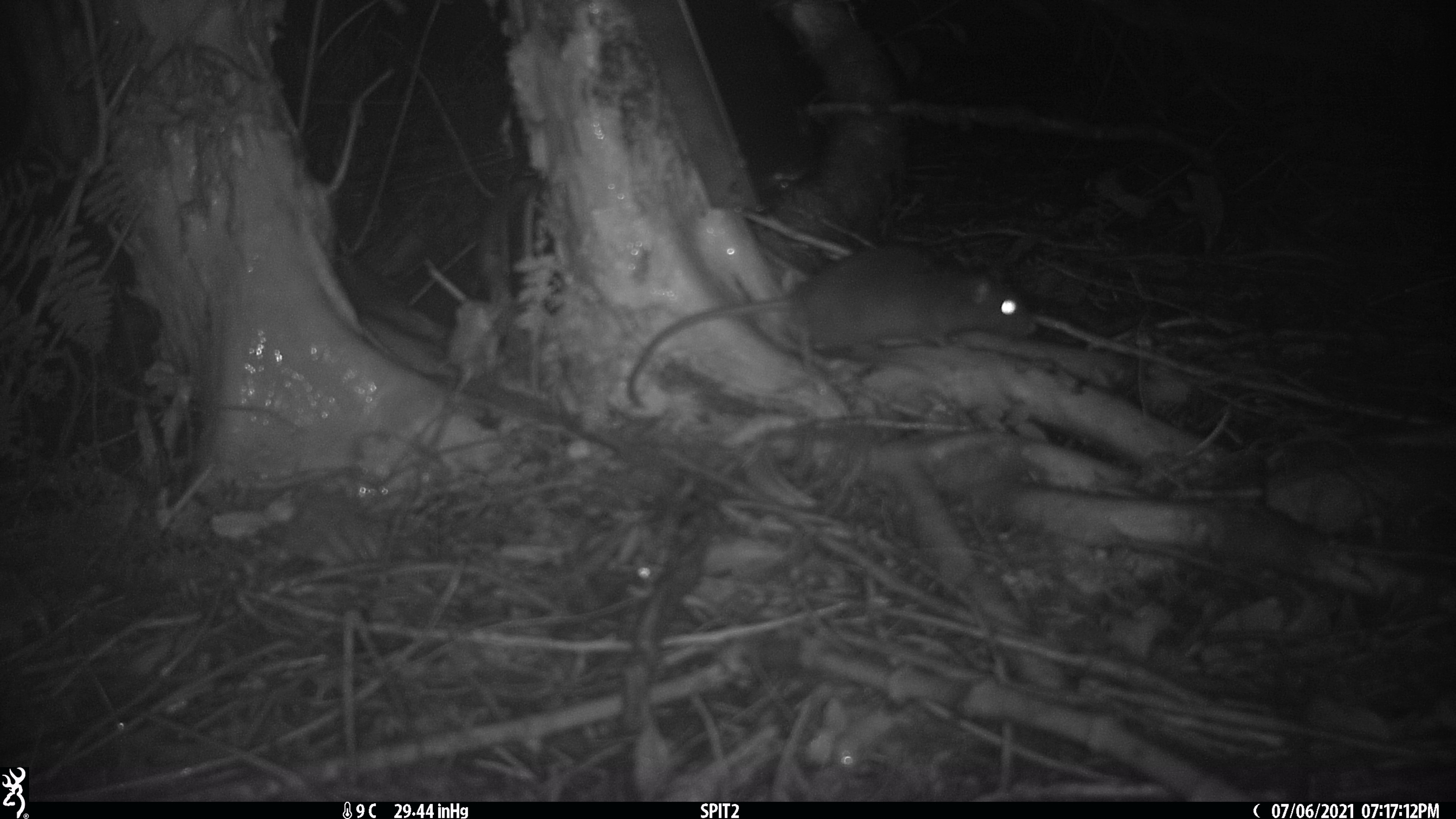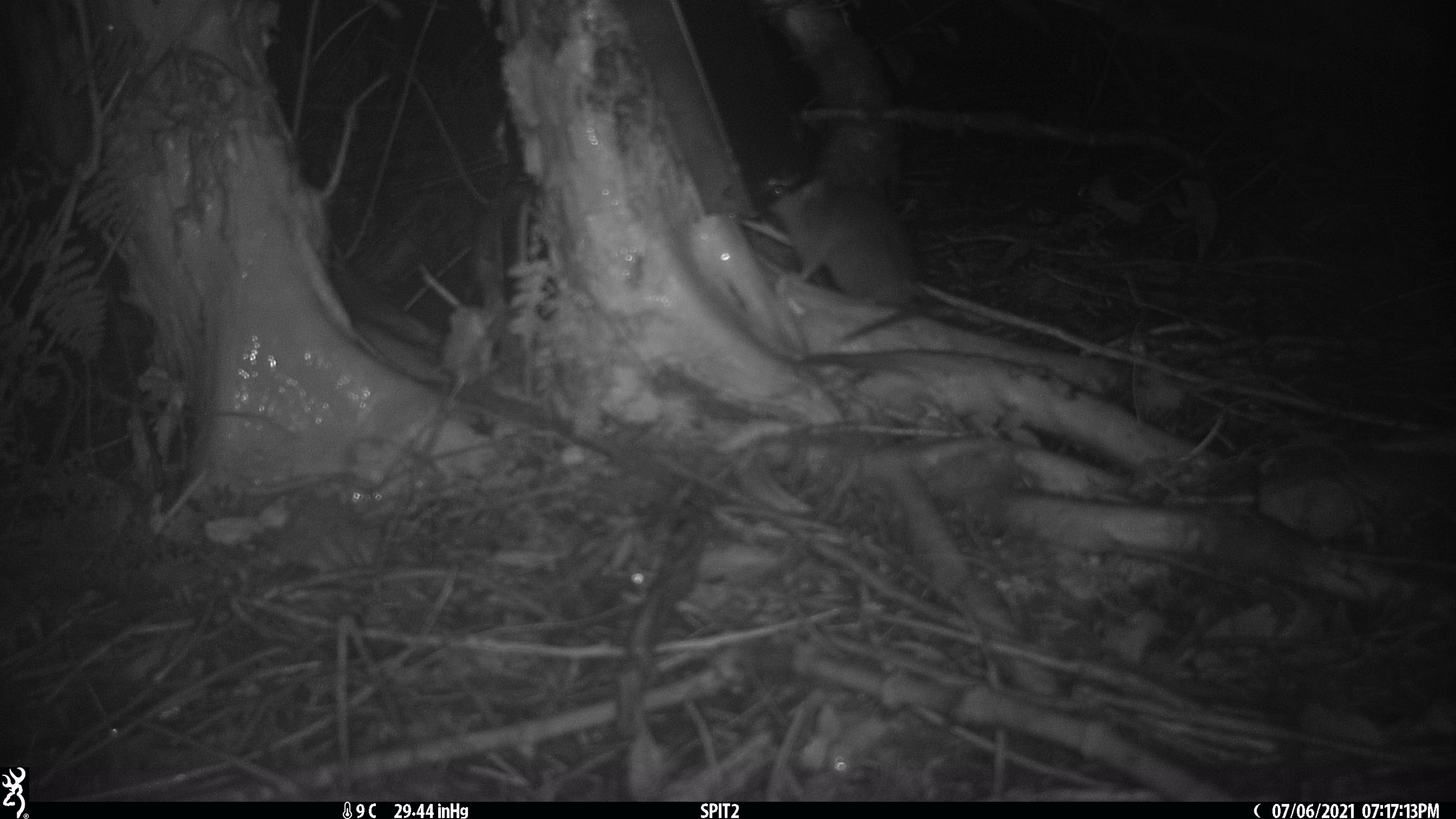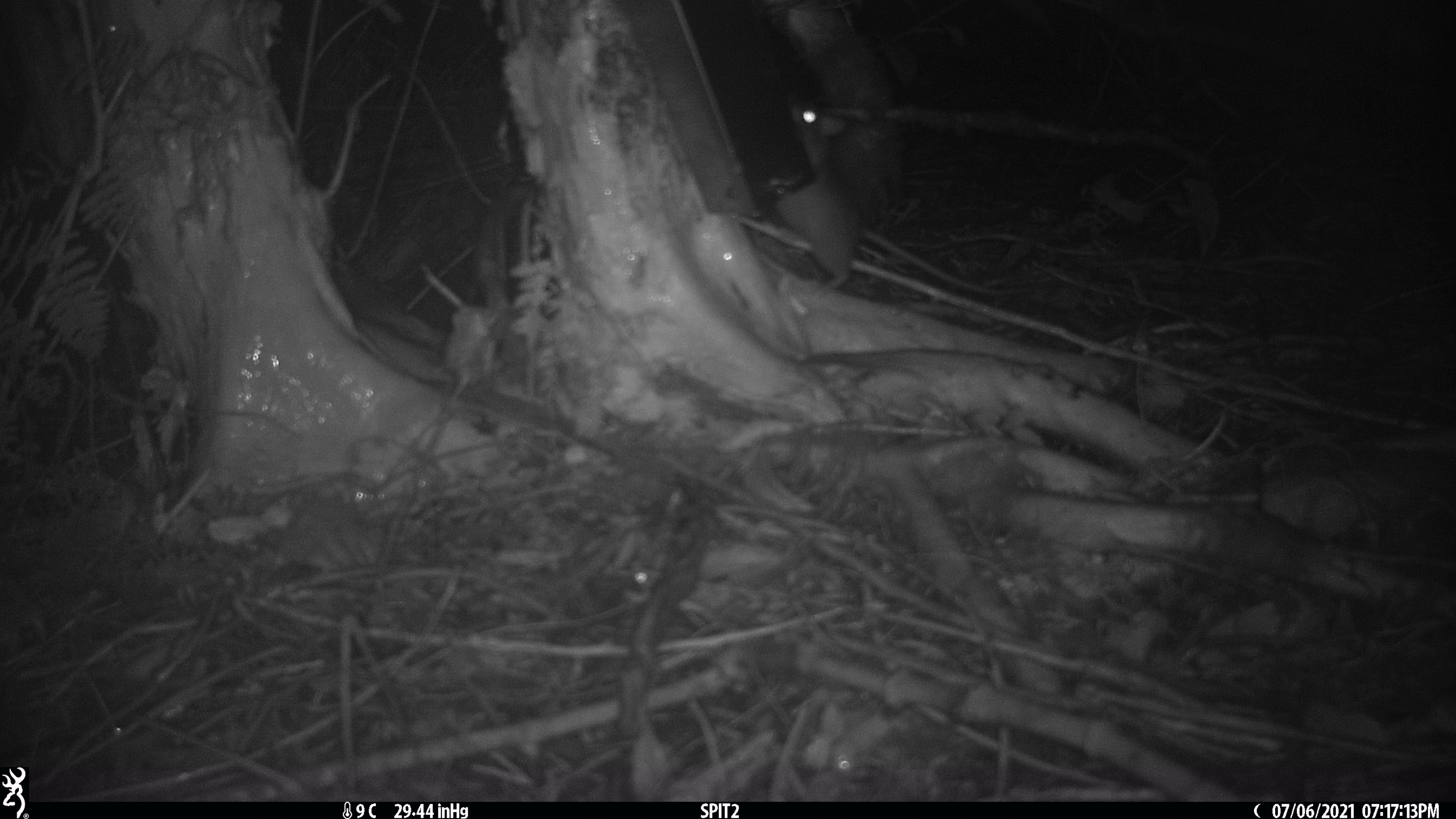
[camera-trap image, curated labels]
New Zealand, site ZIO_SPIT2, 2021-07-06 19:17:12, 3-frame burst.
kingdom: Animalia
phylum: Chordata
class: Mammalia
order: Rodentia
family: Muridae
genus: Rattus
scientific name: Rattus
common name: rat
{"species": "rat (Rattus)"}